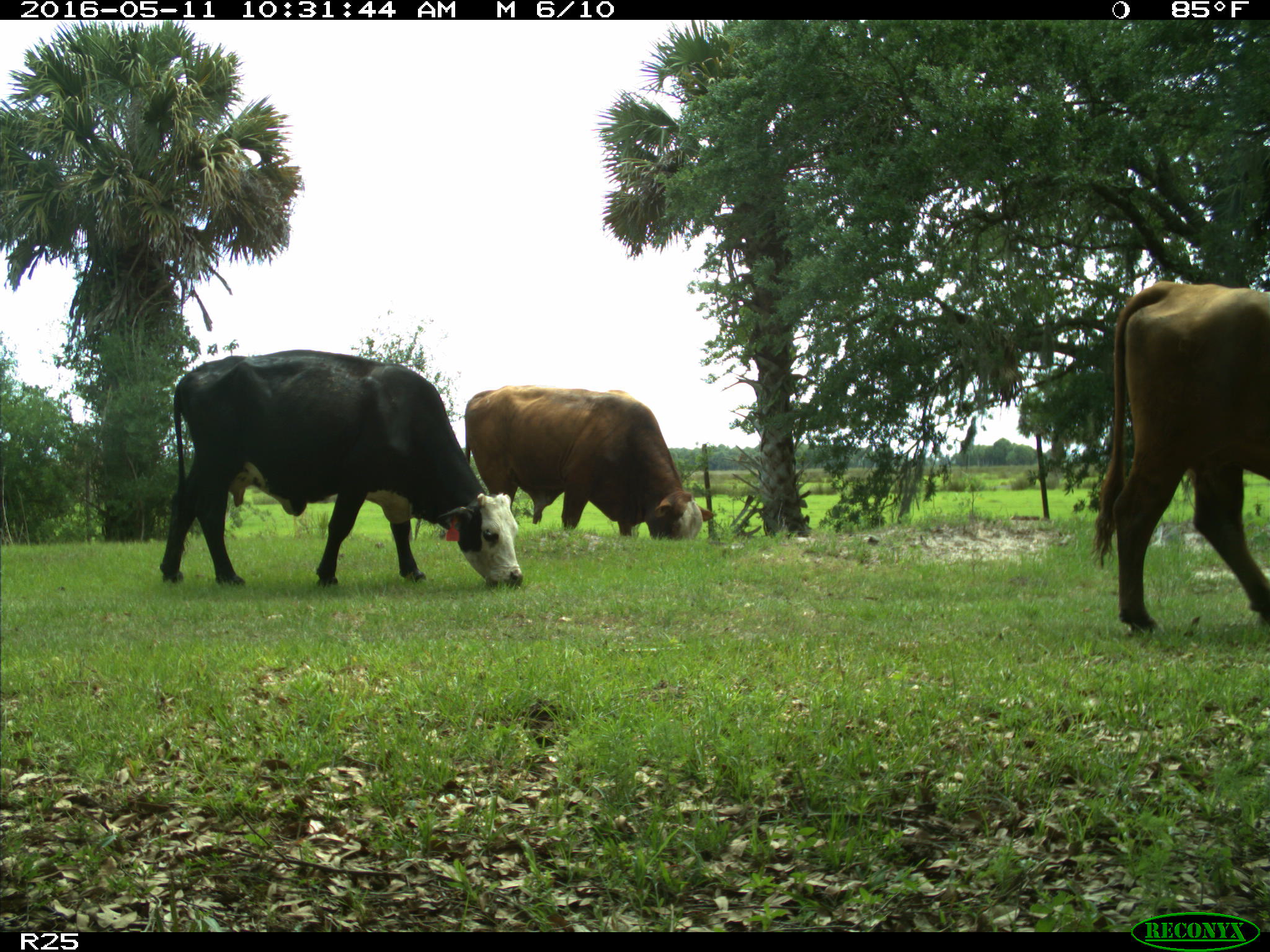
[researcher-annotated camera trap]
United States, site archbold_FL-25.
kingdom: Animalia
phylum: Chordata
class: Mammalia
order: Artiodactyla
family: Bovidae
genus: Bos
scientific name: Bos taurus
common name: domestic cow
Bos taurus (domestic cow).